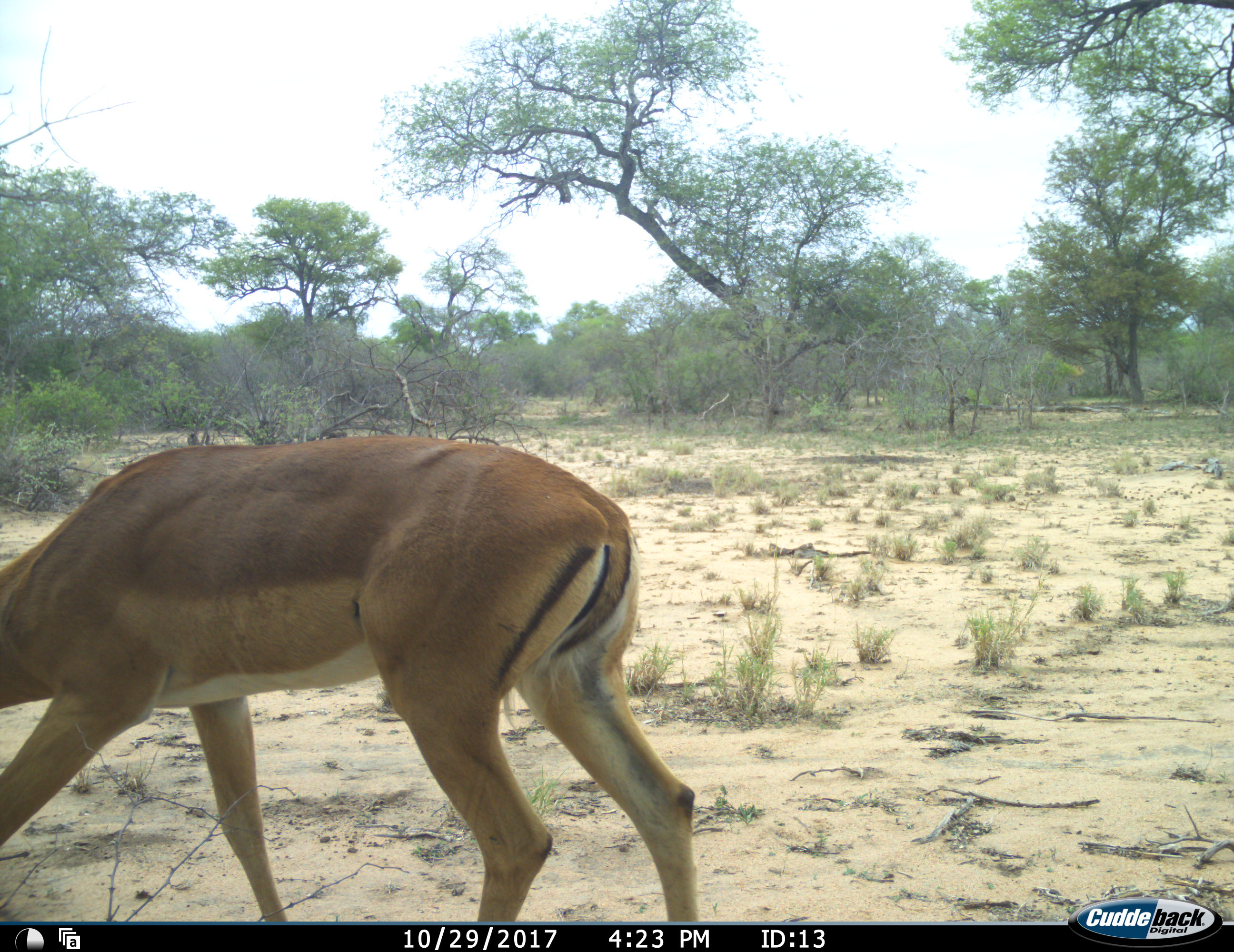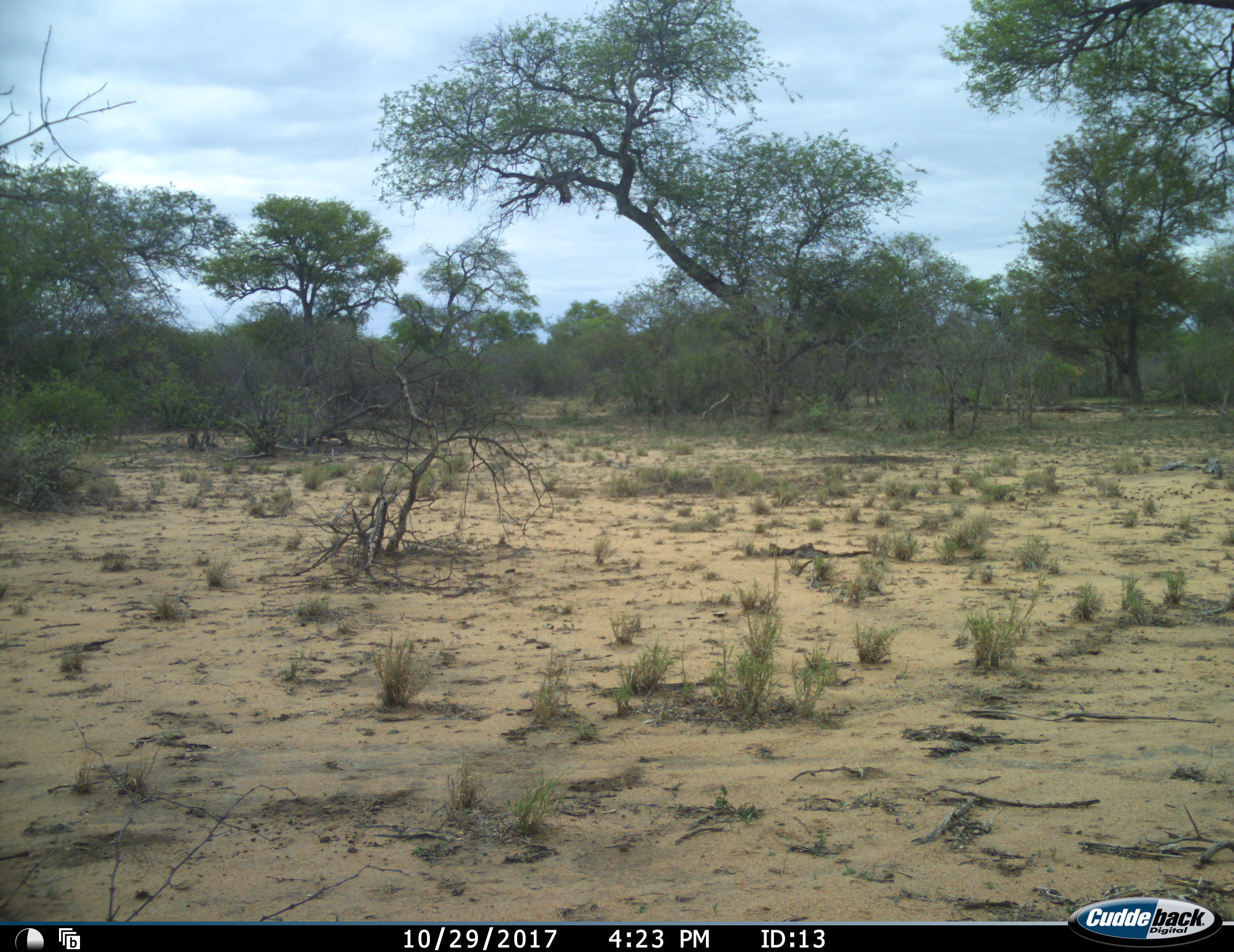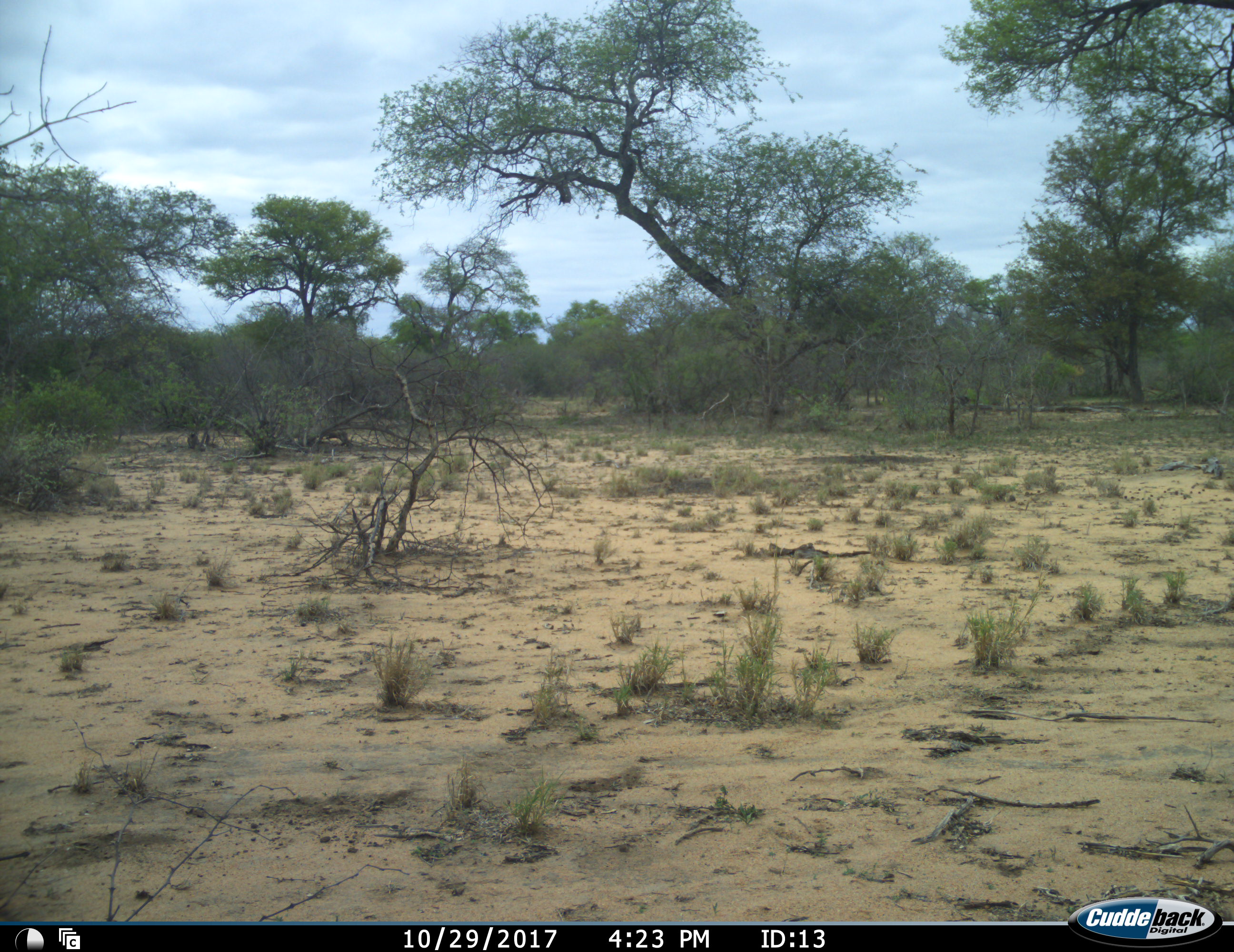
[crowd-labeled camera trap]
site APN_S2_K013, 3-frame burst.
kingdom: Animalia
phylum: Chordata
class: Mammalia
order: Artiodactyla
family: Bovidae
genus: Aepyceros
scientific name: Aepyceros melampus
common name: impala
Impala (Aepyceros melampus), count 1. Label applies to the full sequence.